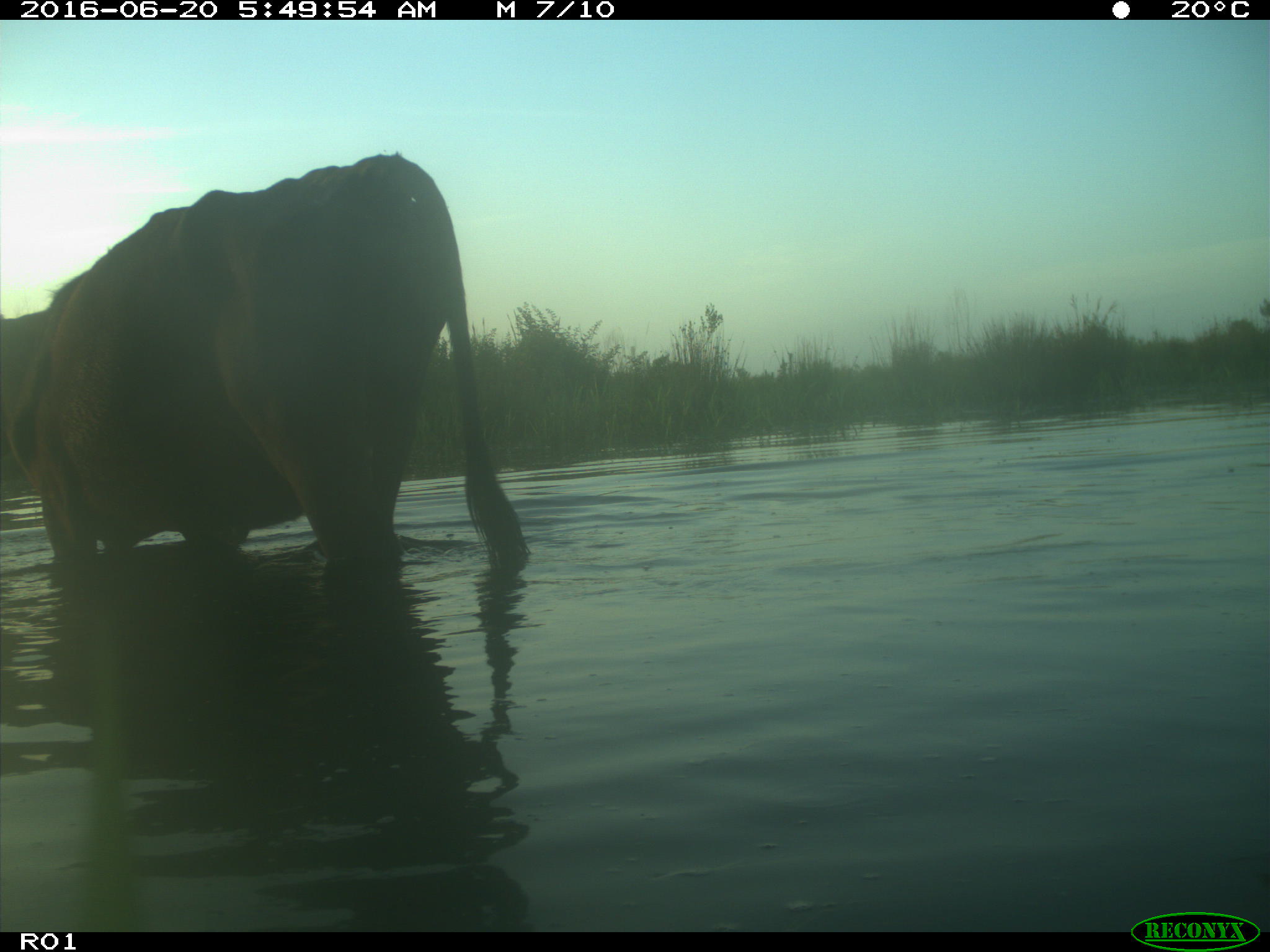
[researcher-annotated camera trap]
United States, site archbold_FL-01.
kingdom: Animalia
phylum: Chordata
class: Mammalia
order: Artiodactyla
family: Bovidae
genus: Bos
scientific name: Bos taurus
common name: domestic cow